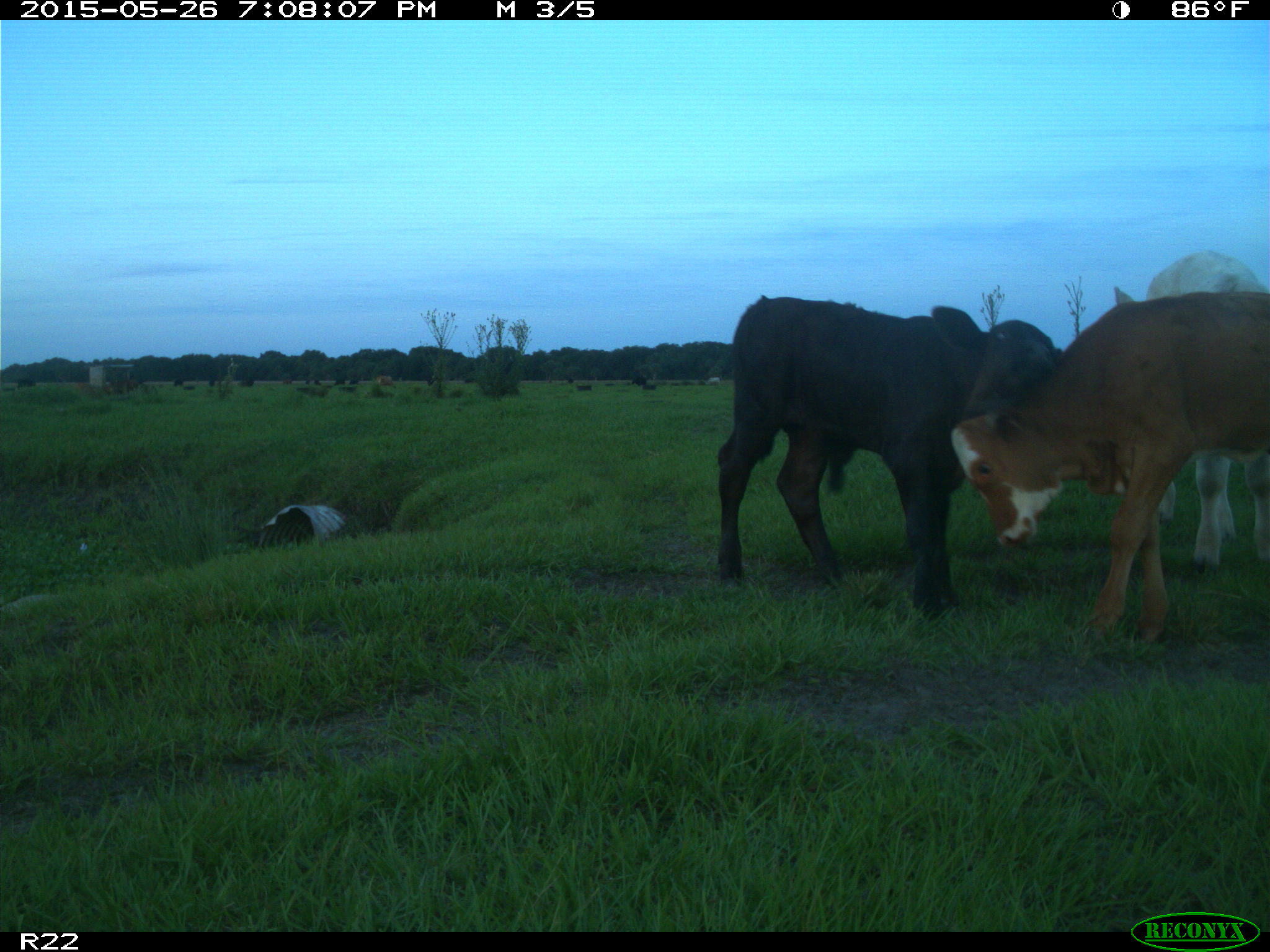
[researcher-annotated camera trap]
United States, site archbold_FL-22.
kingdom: Animalia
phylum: Chordata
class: Mammalia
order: Artiodactyla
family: Bovidae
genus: Bos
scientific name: Bos taurus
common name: domestic cow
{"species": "Bos taurus (domestic cow)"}